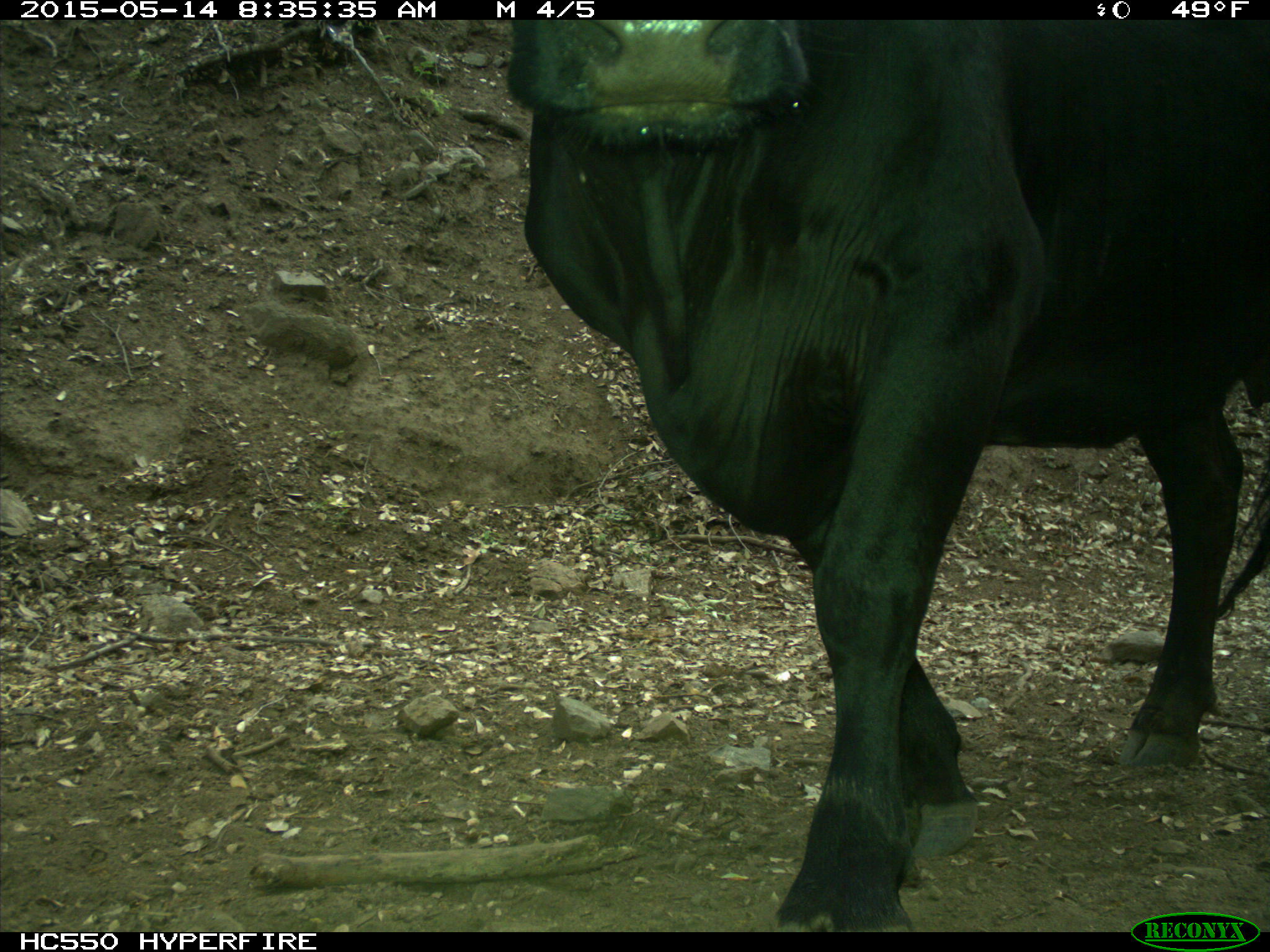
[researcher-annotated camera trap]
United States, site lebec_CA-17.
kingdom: Animalia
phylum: Chordata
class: Mammalia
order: Artiodactyla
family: Bovidae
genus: Bos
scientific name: Bos taurus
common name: domestic cow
Bos taurus (domestic cow).